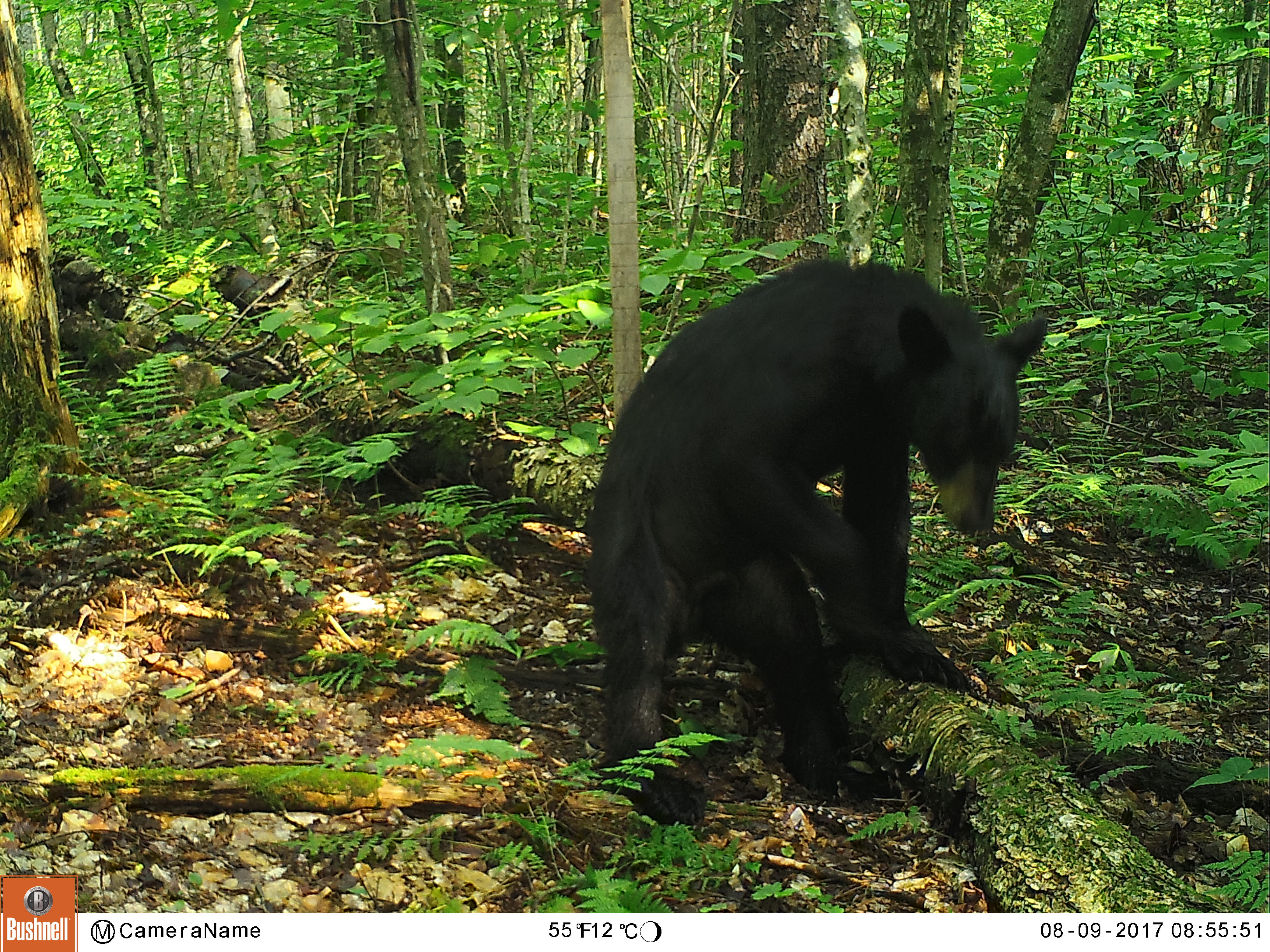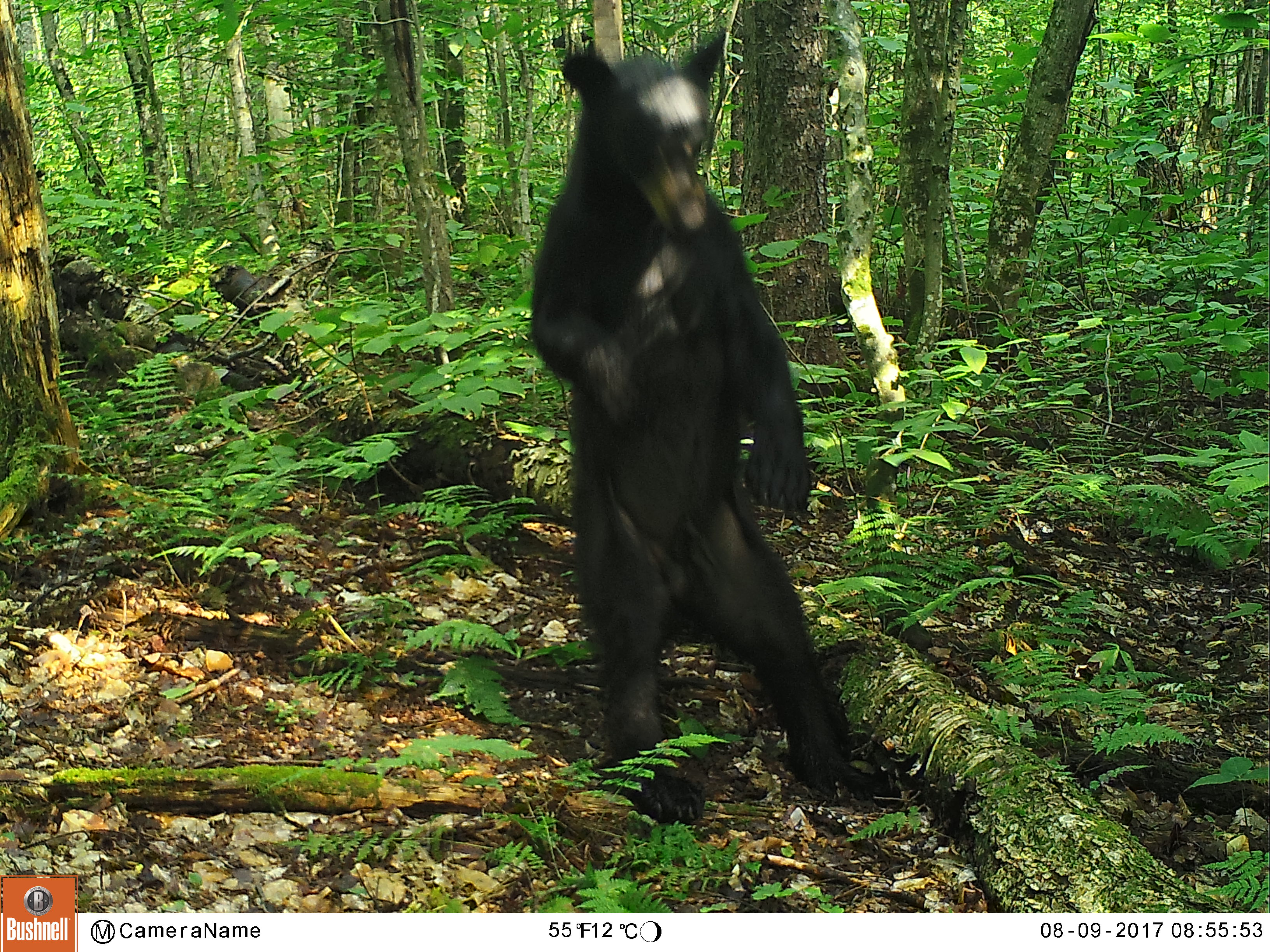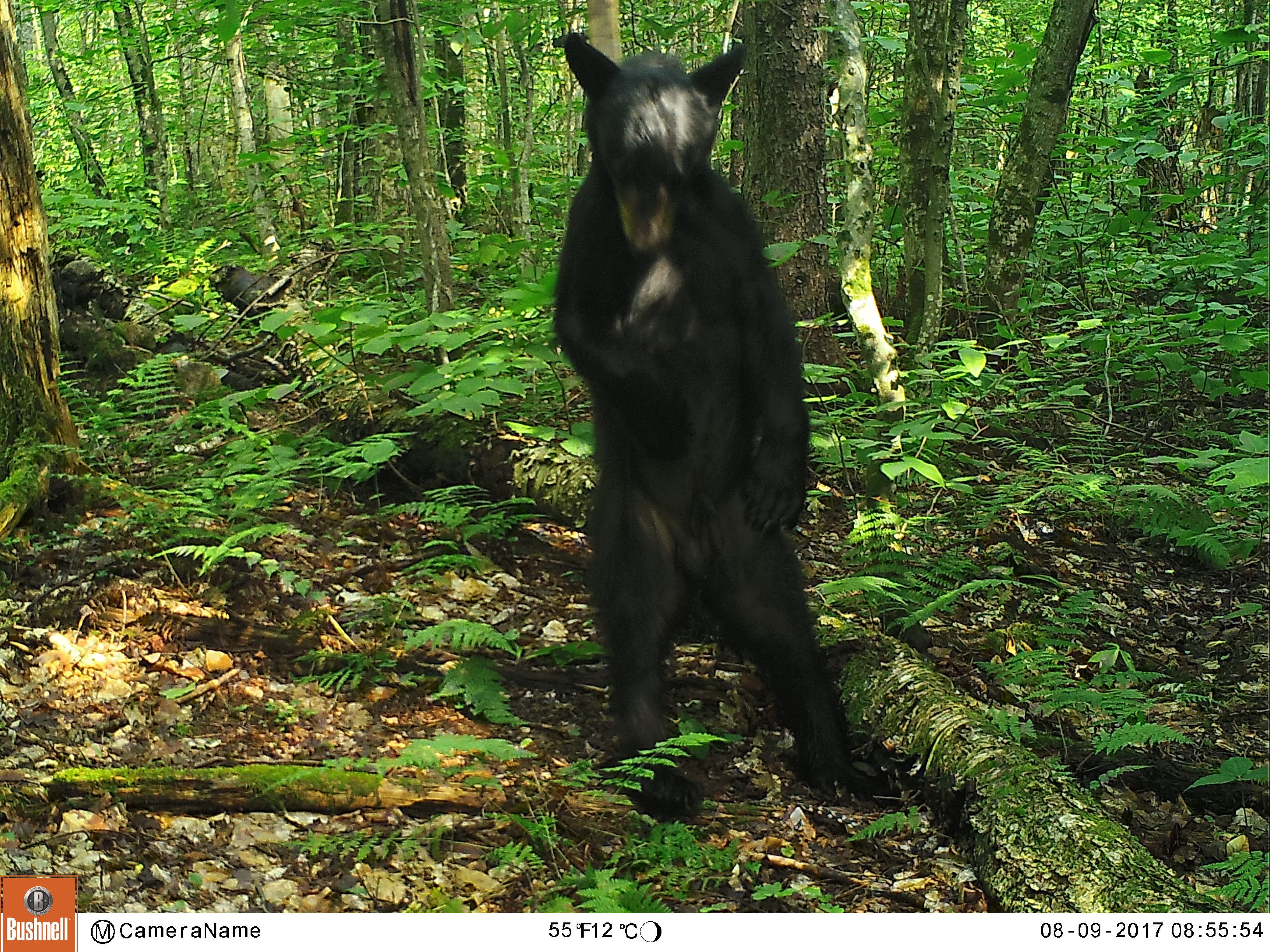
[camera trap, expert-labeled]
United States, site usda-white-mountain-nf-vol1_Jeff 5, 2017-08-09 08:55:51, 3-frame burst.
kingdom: Animalia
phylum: Chordata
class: Mammalia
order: Carnivora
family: Ursidae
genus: Ursus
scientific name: Ursus americanus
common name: black bear